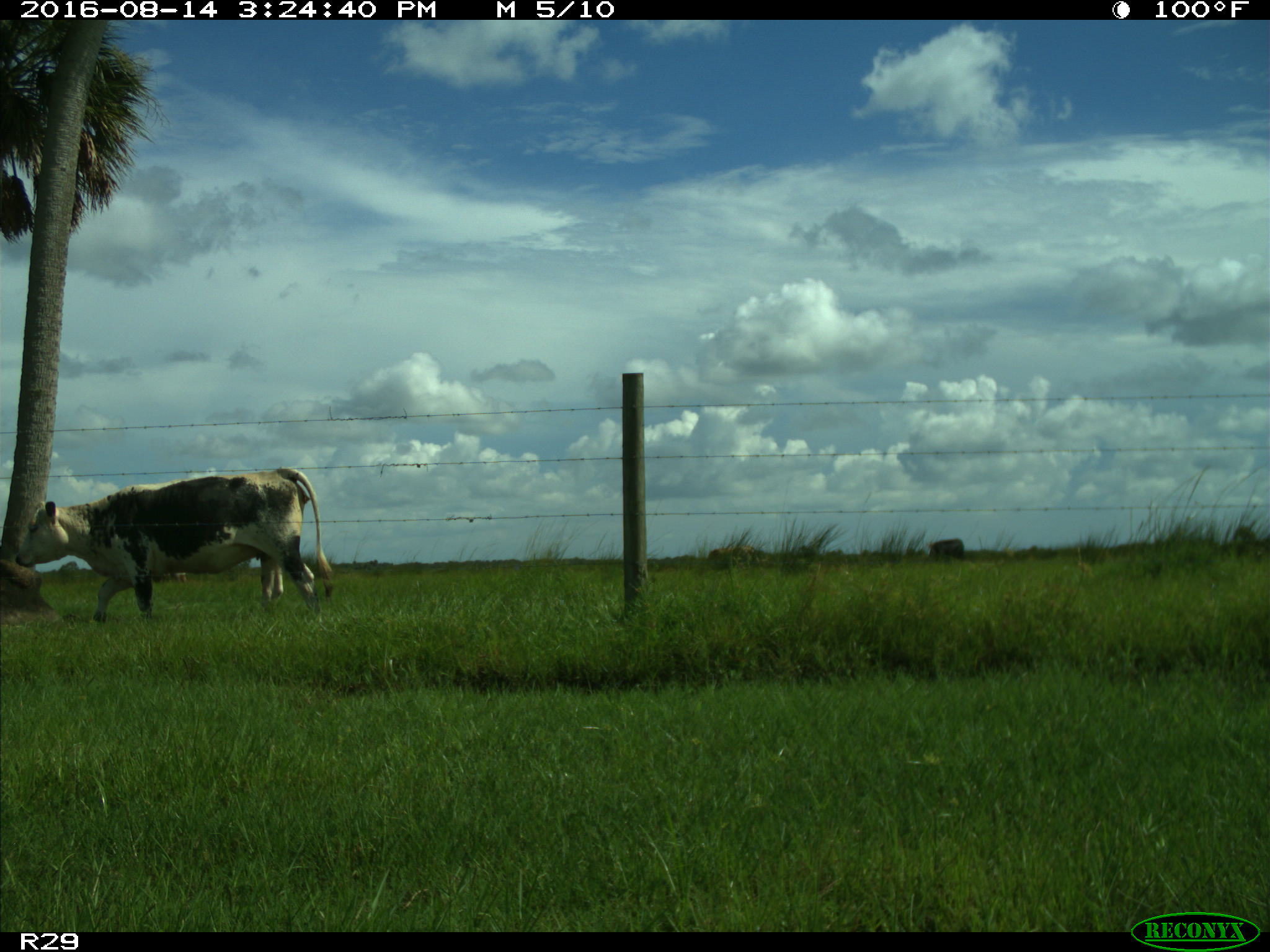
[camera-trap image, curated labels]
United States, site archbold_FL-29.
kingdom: Animalia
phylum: Chordata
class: Mammalia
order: Artiodactyla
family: Bovidae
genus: Bos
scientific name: Bos taurus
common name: domestic cow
Bos taurus (domestic cow).